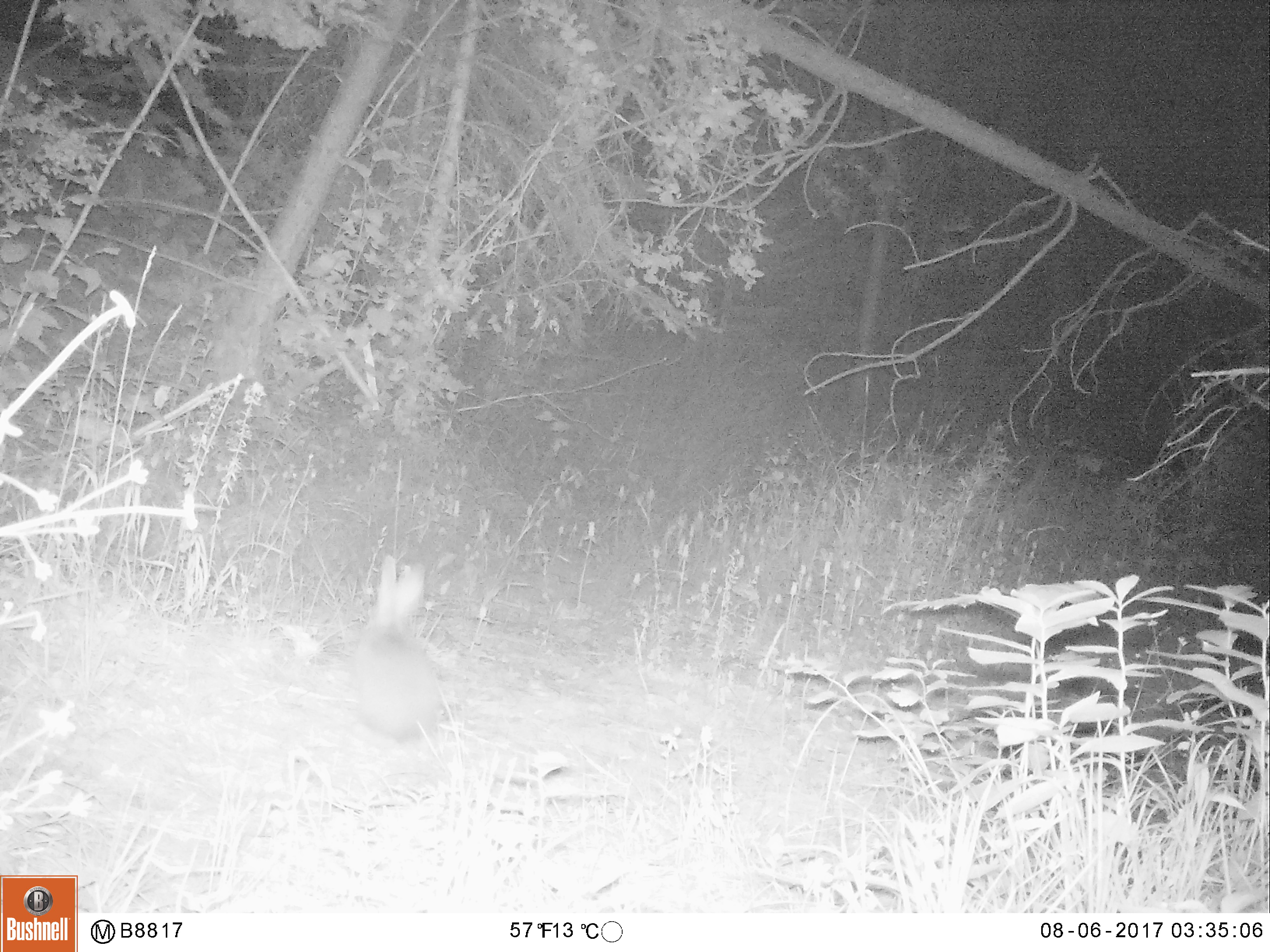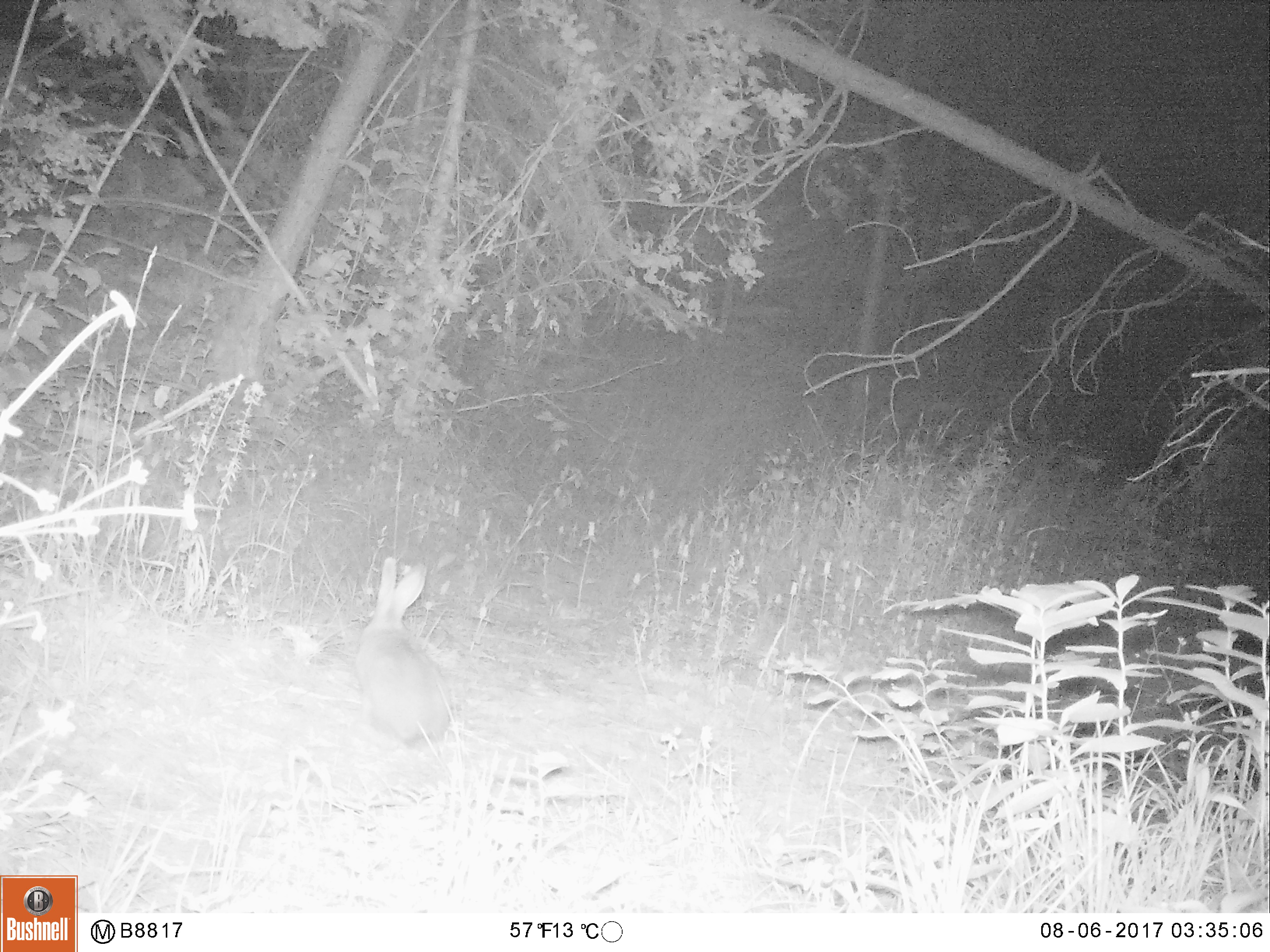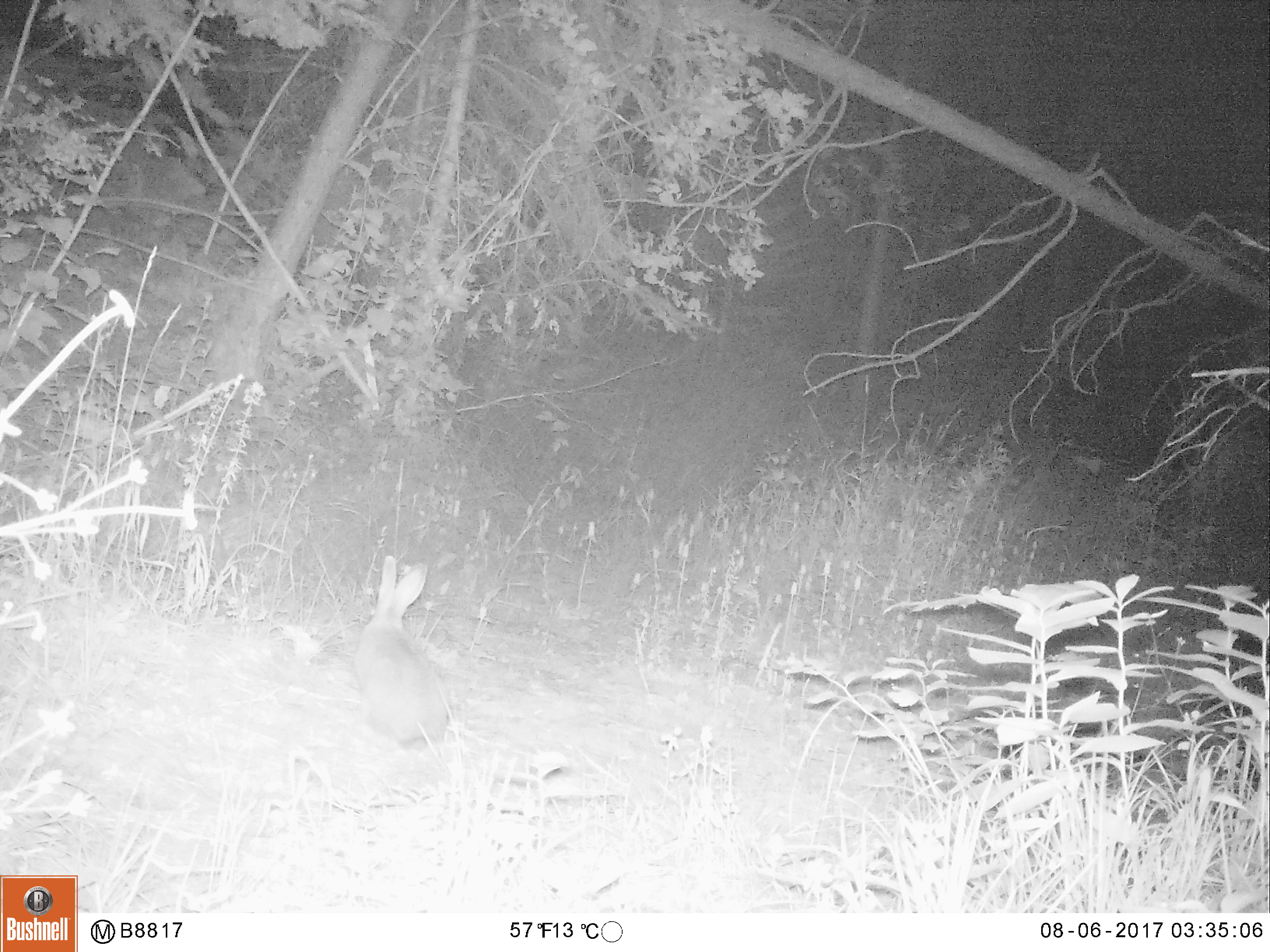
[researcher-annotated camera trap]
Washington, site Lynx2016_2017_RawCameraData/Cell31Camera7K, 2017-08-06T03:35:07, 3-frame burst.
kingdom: Animalia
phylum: Chordata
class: Mammalia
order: Lagomorpha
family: Leporidae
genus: Lepus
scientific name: Lepus americanus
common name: snowshoe hare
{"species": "Lepus americanus (snowshoe hare)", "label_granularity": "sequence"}